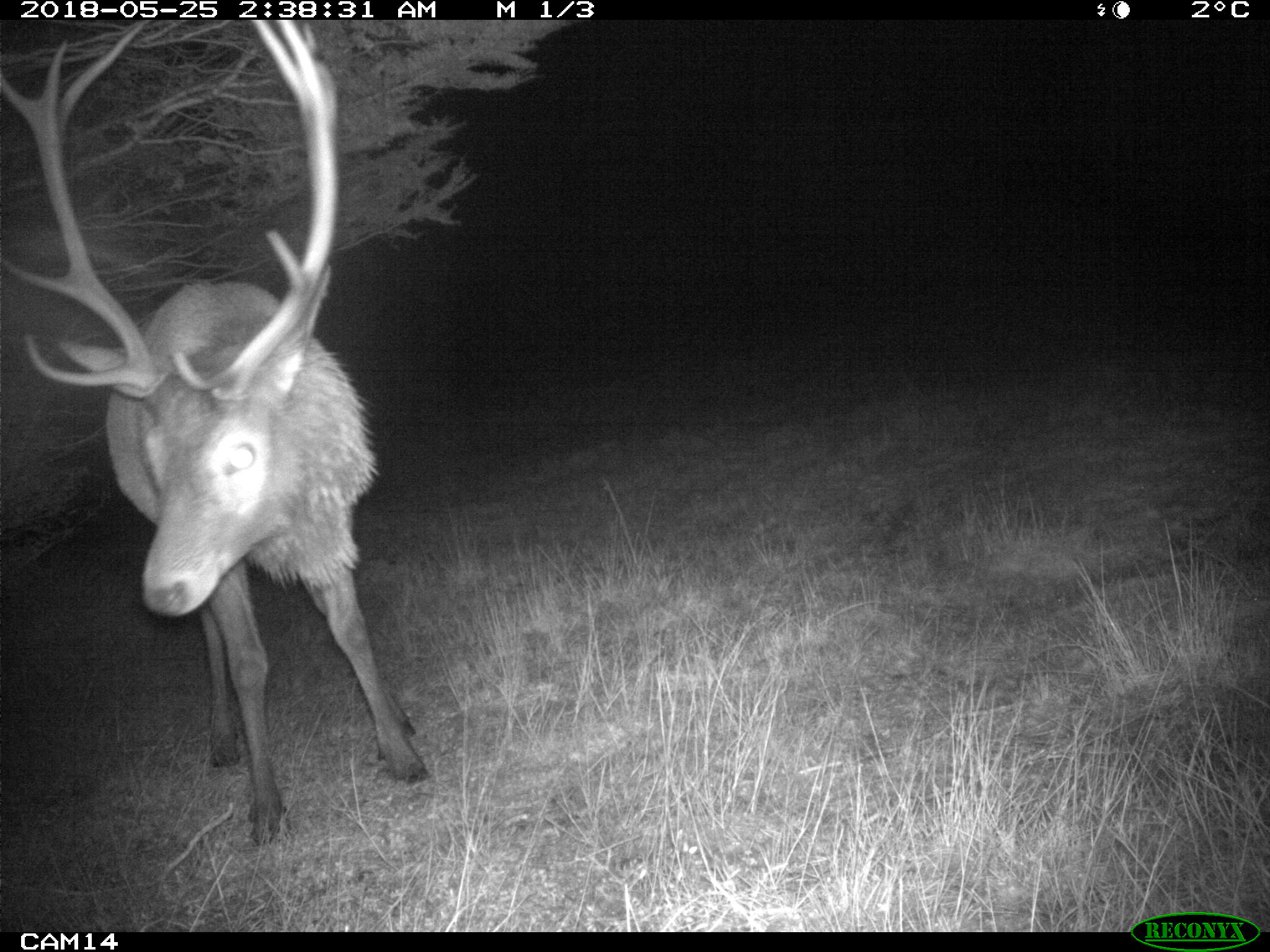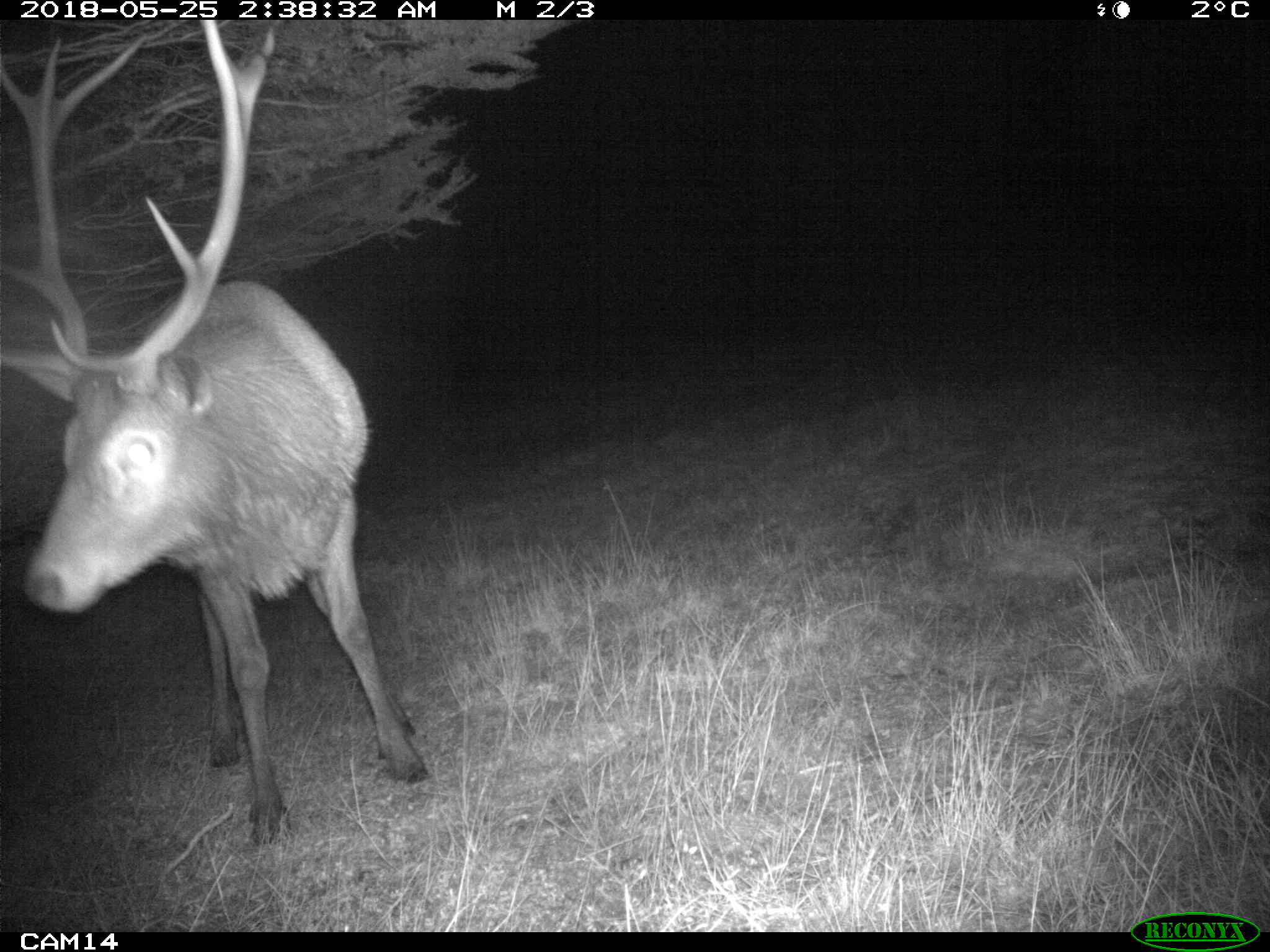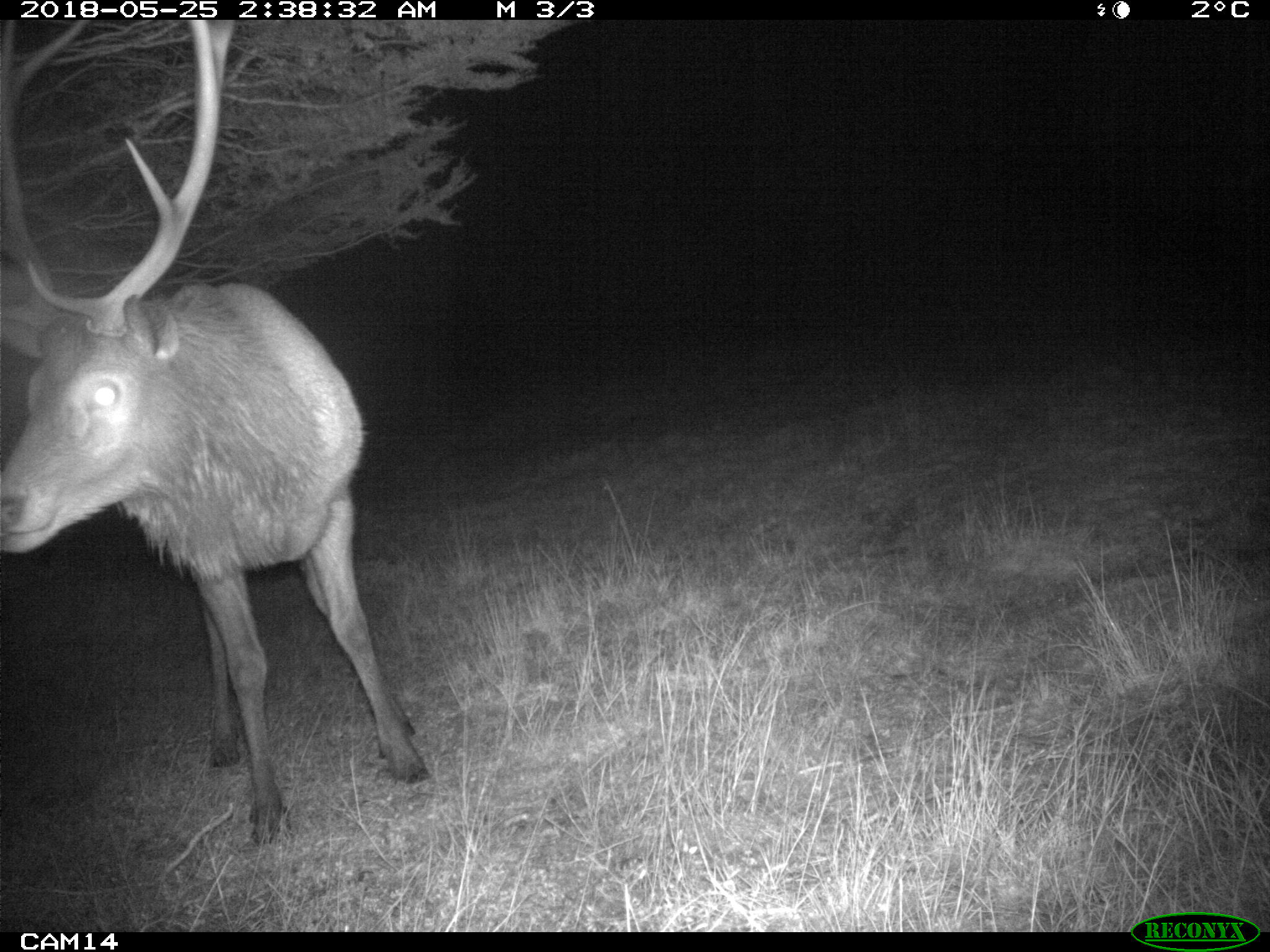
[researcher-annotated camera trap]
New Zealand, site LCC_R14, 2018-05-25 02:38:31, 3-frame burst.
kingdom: Animalia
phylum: Chordata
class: Mammalia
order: Artiodactyla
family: Cervidae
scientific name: Cervidae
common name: deer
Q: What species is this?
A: Deer (Cervidae).